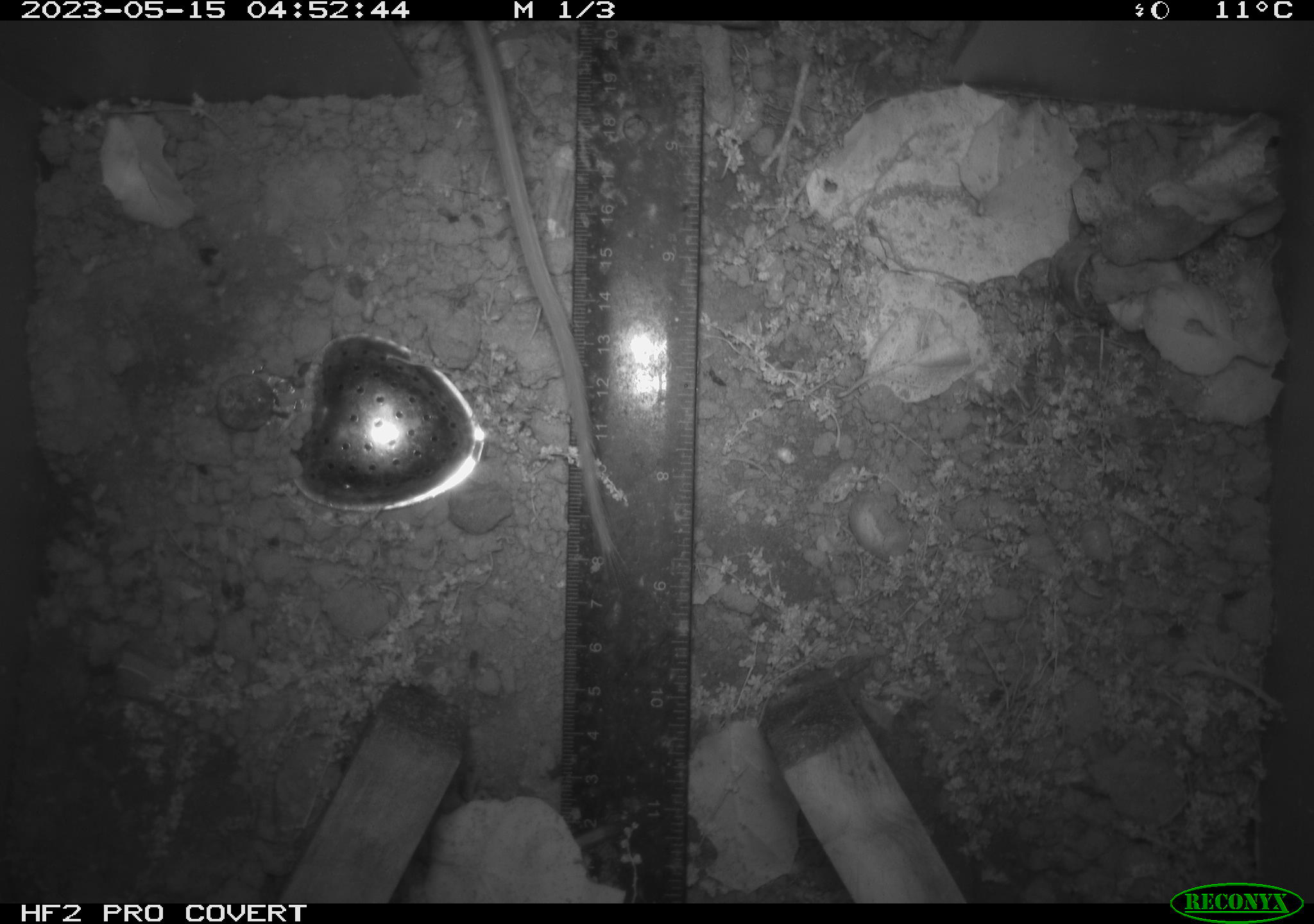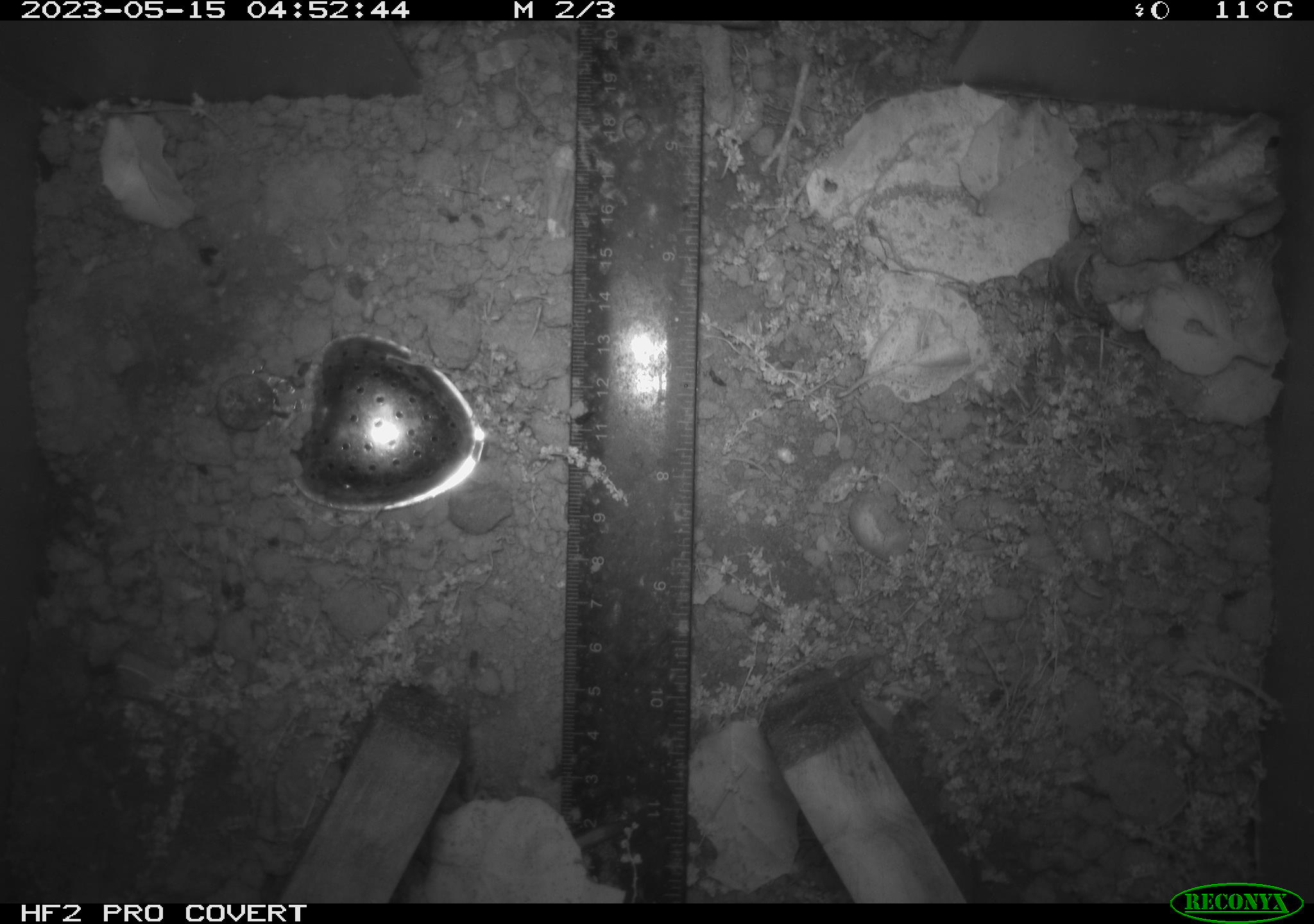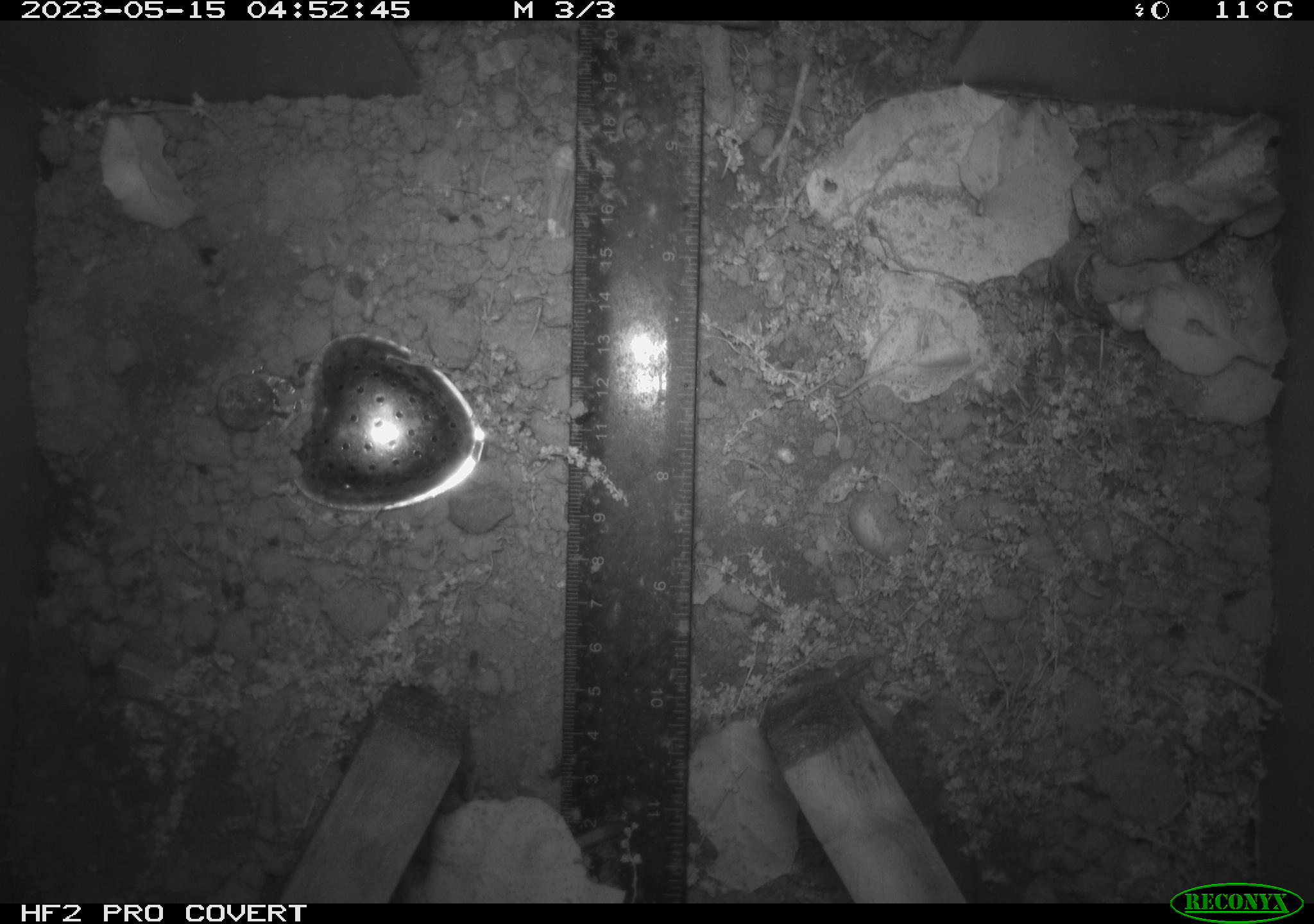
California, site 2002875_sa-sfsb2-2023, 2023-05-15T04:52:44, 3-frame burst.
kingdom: Animalia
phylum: Chordata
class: Mammalia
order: Rodentia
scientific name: Rodentia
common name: mouse species